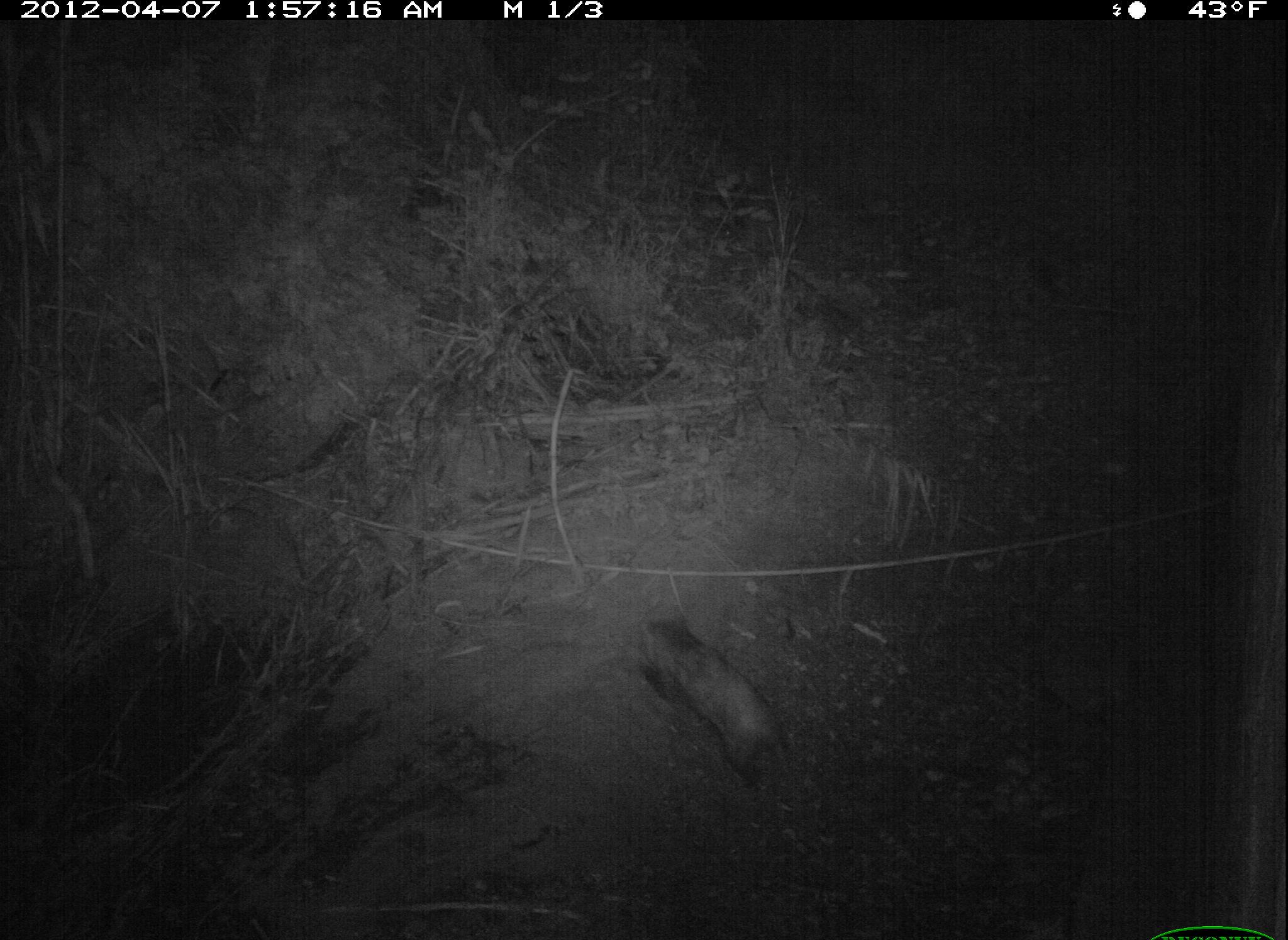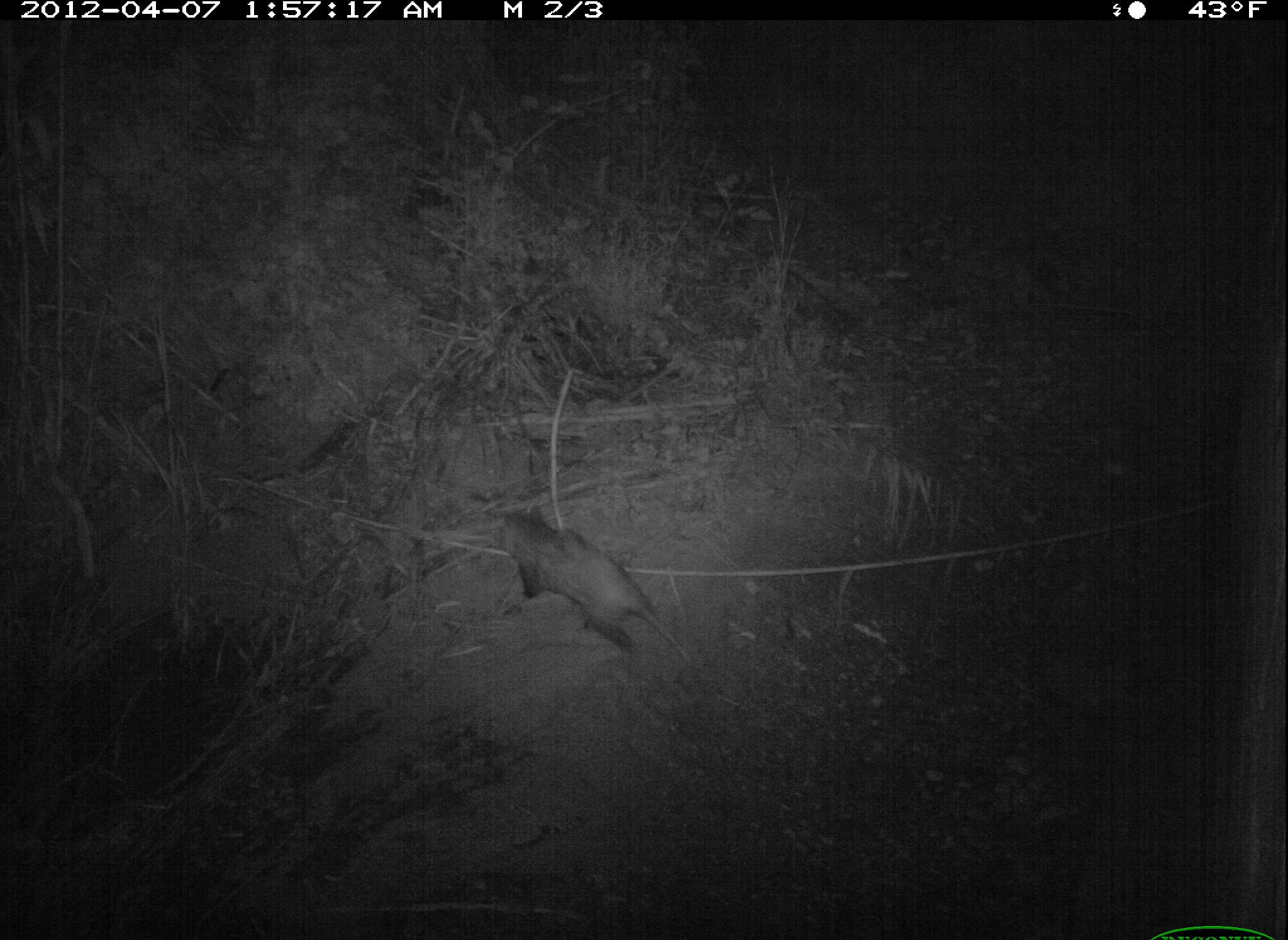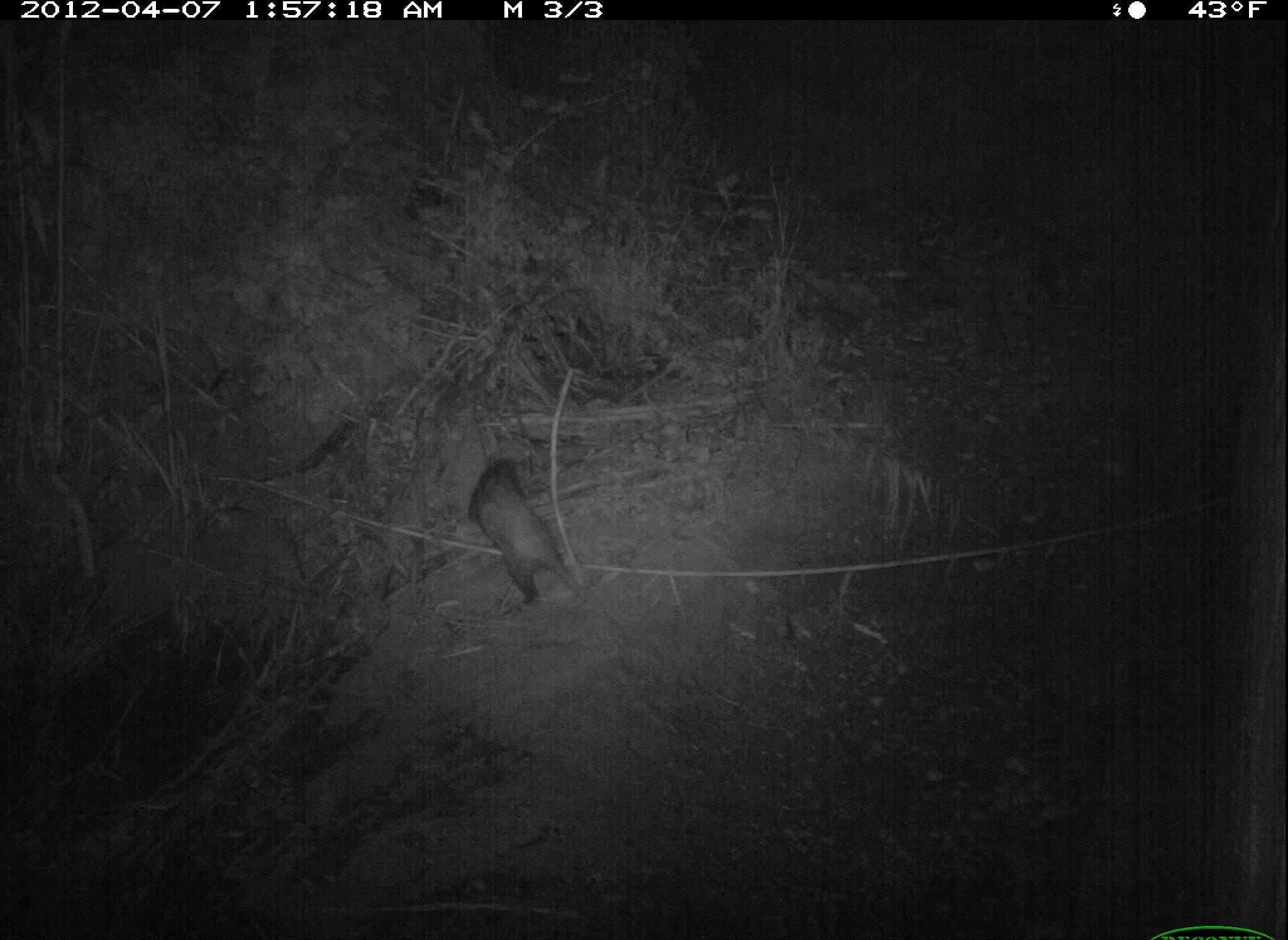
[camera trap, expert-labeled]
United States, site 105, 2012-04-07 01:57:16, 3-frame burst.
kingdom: Animalia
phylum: Chordata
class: Mammalia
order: Didelphimorphia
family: Didelphidae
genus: Didelphis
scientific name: Didelphis virginiana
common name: virginia opossum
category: opossum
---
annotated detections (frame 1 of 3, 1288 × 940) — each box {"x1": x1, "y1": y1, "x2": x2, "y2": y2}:
opossum: {"x1": 610, "y1": 586, "x2": 824, "y2": 799}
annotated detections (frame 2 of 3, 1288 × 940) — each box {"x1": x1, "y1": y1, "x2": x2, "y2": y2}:
opossum: {"x1": 472, "y1": 485, "x2": 720, "y2": 686}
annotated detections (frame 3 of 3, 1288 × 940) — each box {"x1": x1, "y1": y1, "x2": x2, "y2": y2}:
opossum: {"x1": 448, "y1": 445, "x2": 613, "y2": 636}